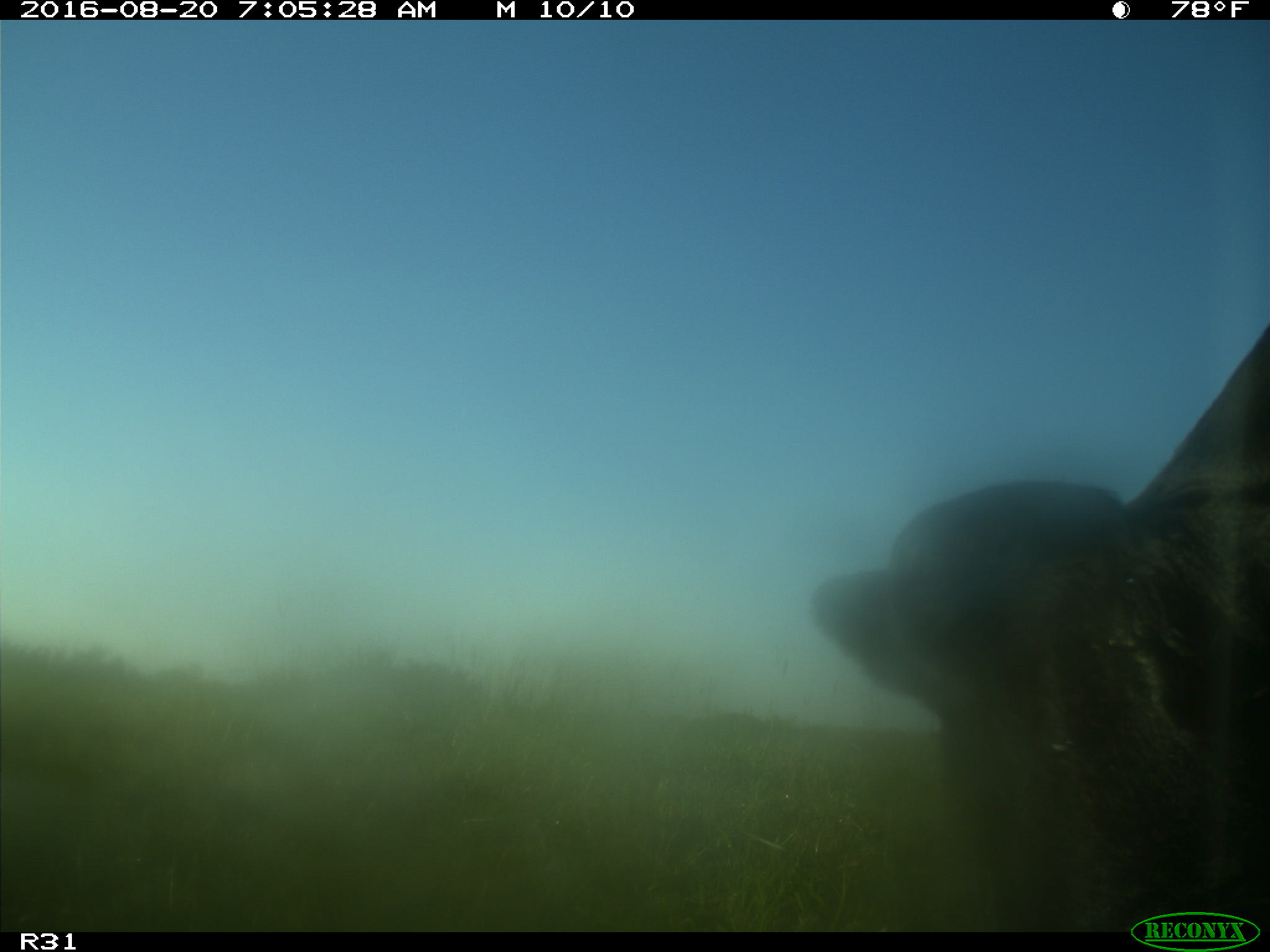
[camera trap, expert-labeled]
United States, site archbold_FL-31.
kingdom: Animalia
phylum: Chordata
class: Mammalia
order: Artiodactyla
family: Bovidae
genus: Bos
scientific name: Bos taurus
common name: domestic cow